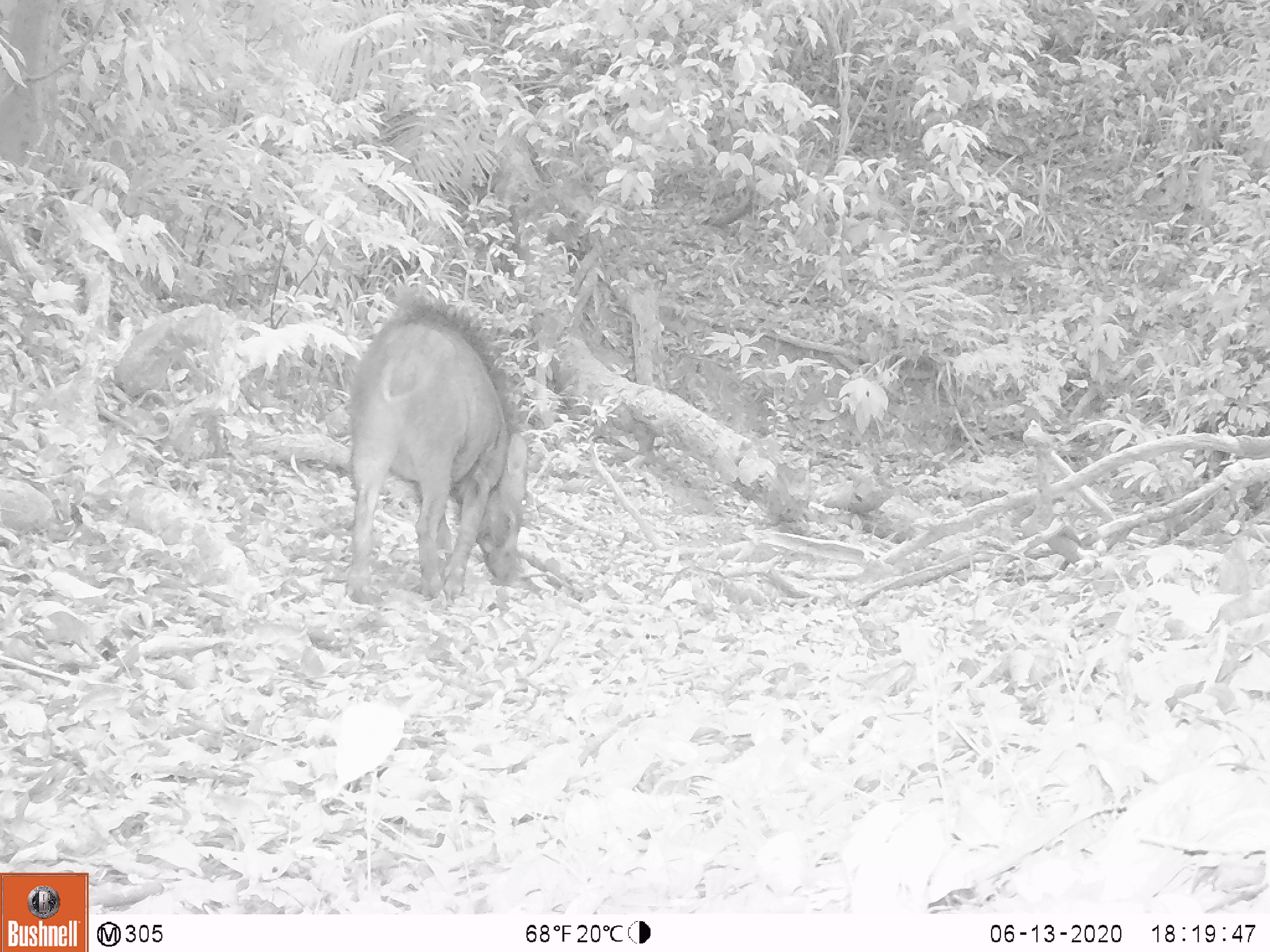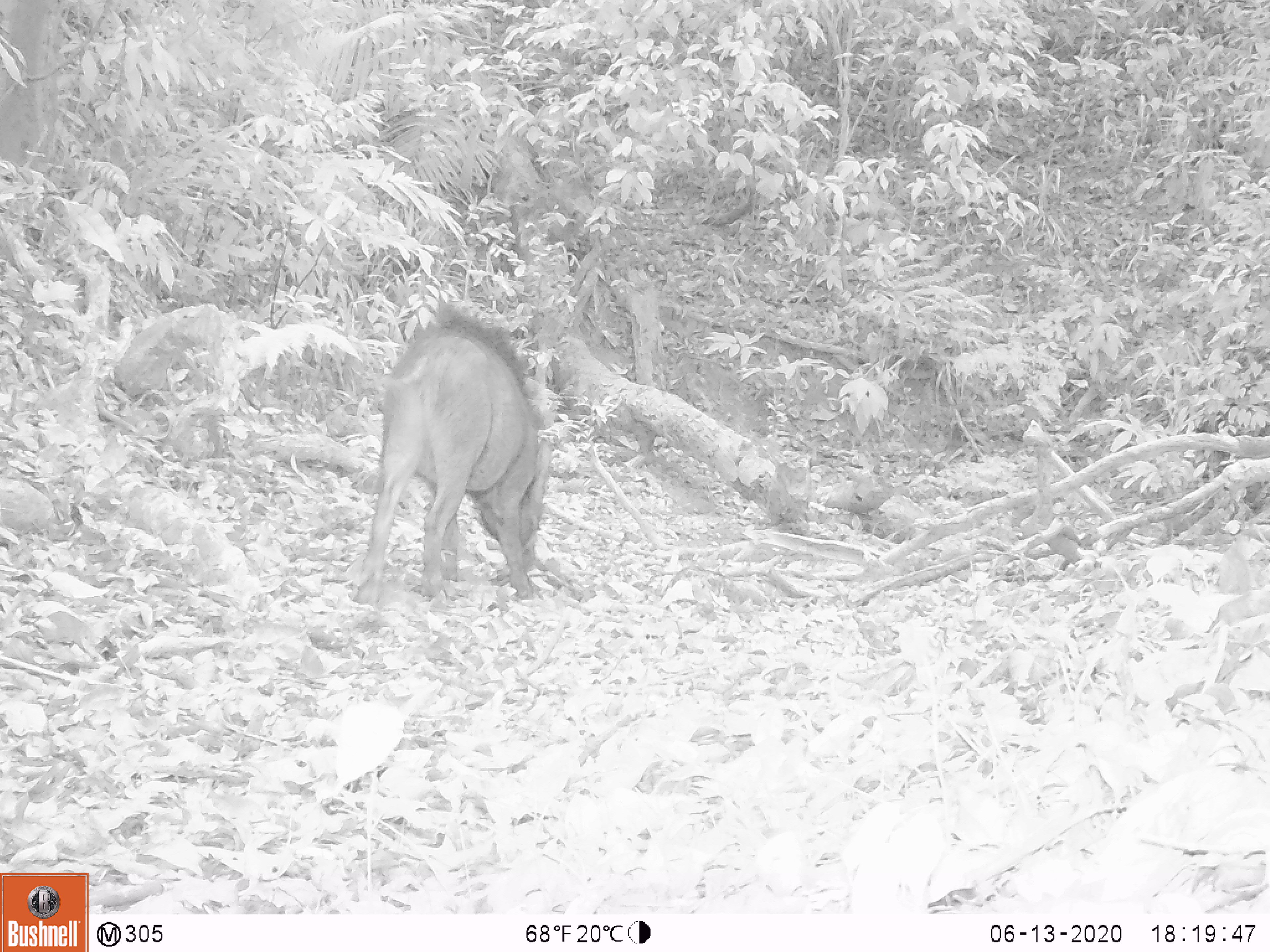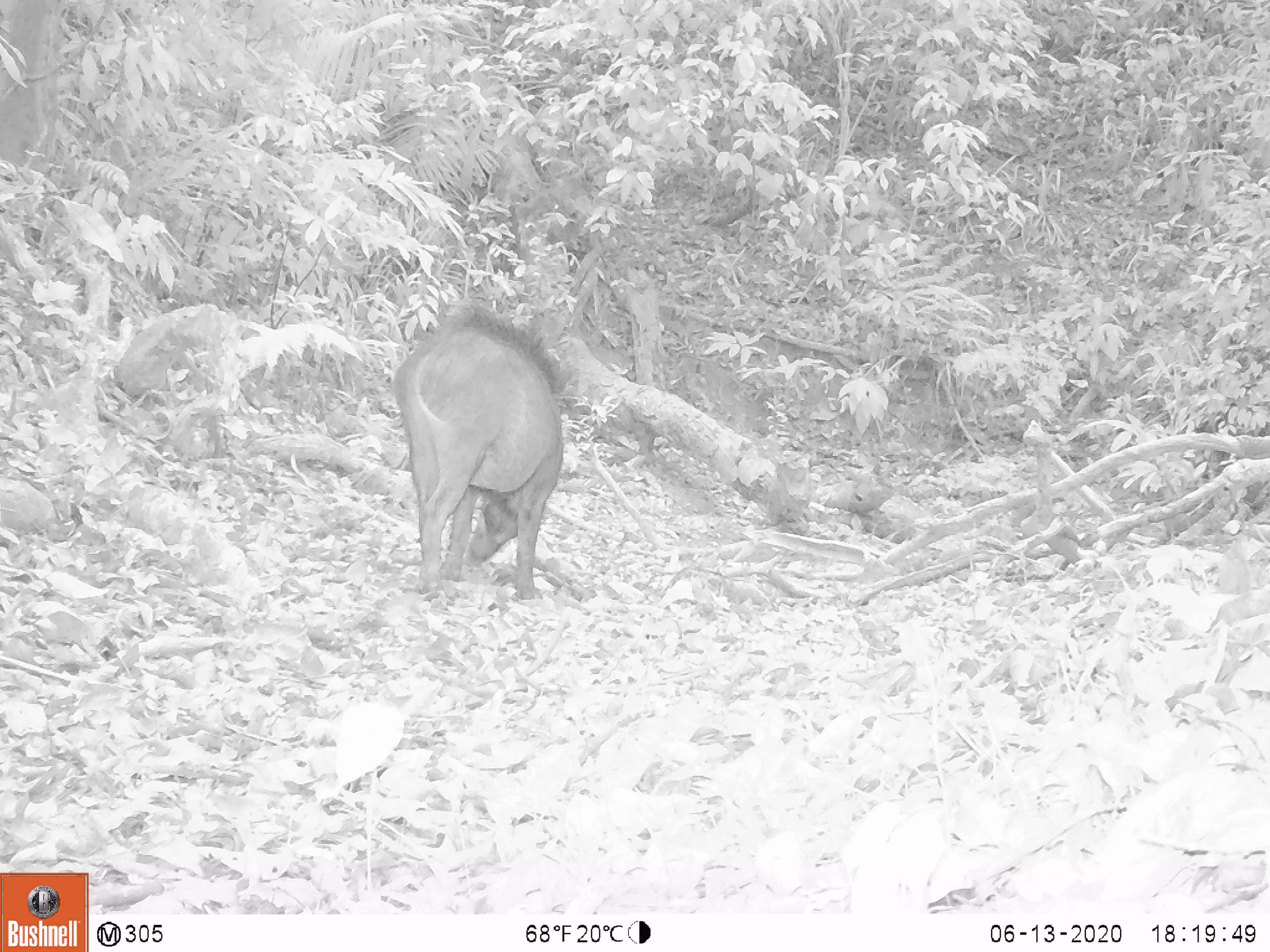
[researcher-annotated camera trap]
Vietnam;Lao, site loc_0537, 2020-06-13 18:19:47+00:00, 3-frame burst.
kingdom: Animalia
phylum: Chordata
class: Mammalia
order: Artiodactyla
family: Suidae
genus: Sus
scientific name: Sus scrofa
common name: eurasian wild pig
Eurasian wild pig (Sus scrofa). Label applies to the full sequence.